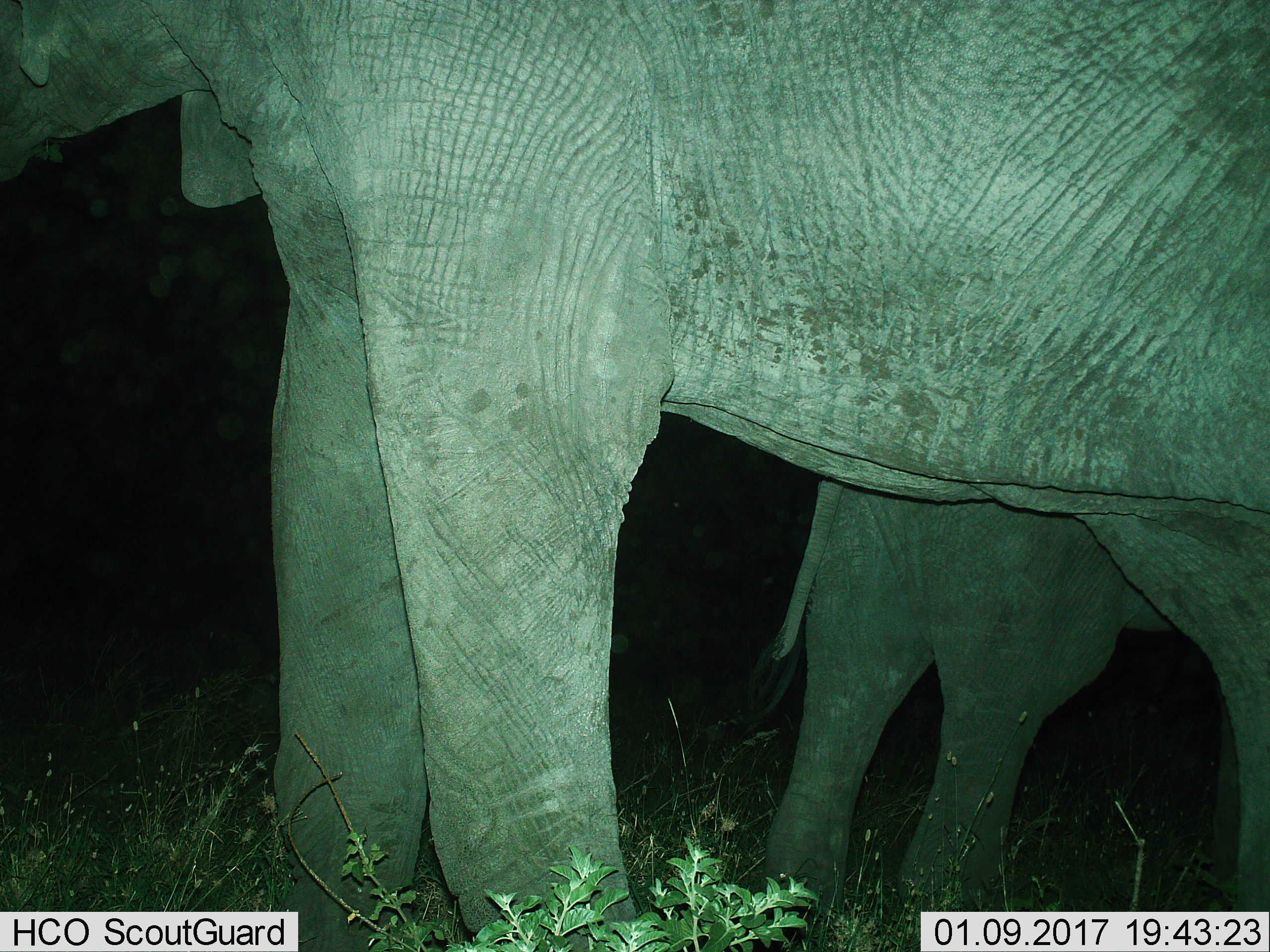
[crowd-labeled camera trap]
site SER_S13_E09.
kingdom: Animalia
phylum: Chordata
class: Mammalia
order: Proboscidea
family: Elephantidae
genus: Loxodonta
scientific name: Loxodonta africana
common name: african bush elephant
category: elephant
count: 2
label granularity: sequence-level